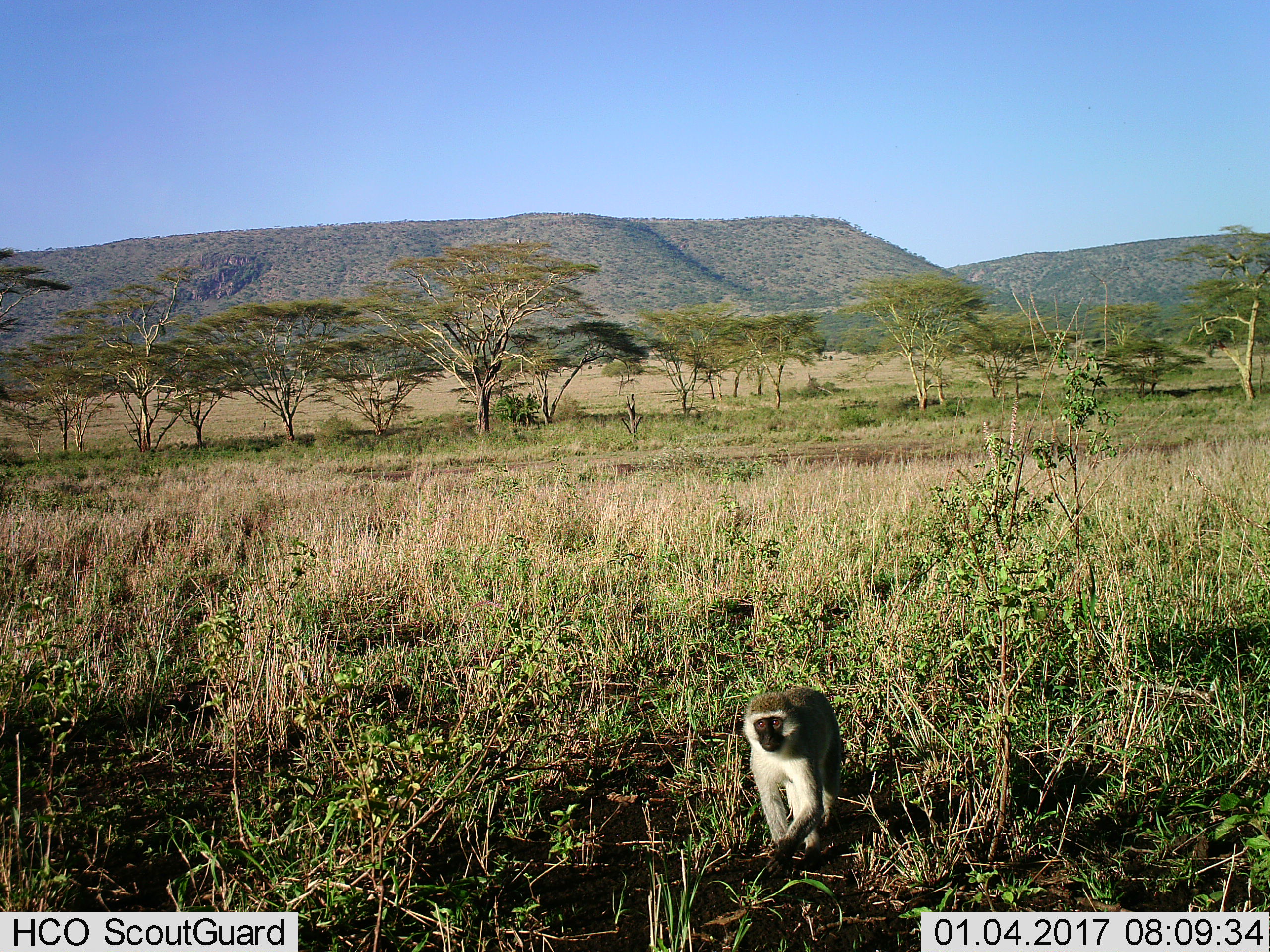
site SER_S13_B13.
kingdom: Animalia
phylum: Chordata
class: Mammalia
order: Primates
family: Cercopithecidae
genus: Chlorocebus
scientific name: Chlorocebus pygerythrus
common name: vervet monkey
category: monkeyvervet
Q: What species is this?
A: Monkeyvervet (vervet monkey) (Chlorocebus pygerythrus).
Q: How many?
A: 1.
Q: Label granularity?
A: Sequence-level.